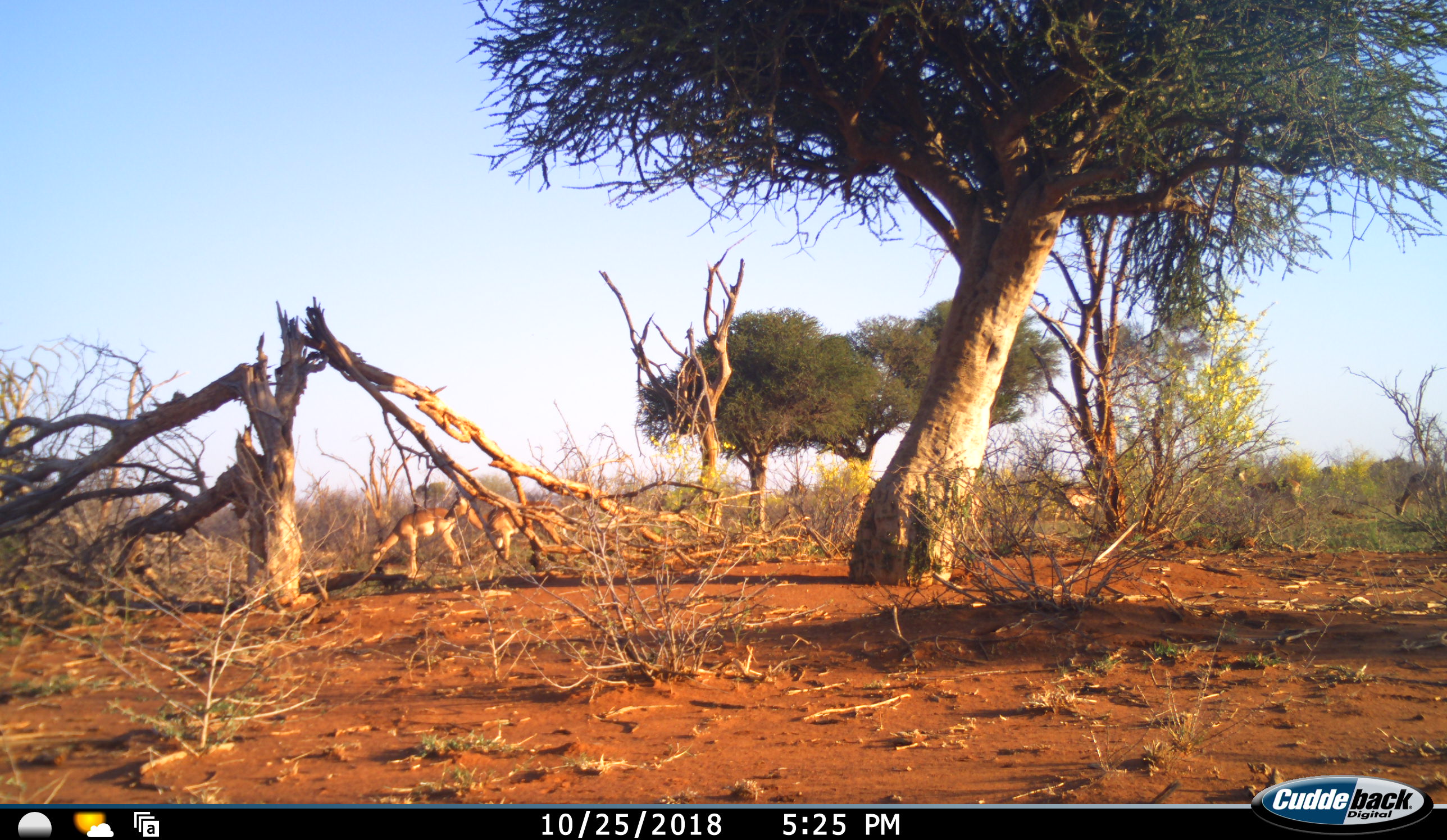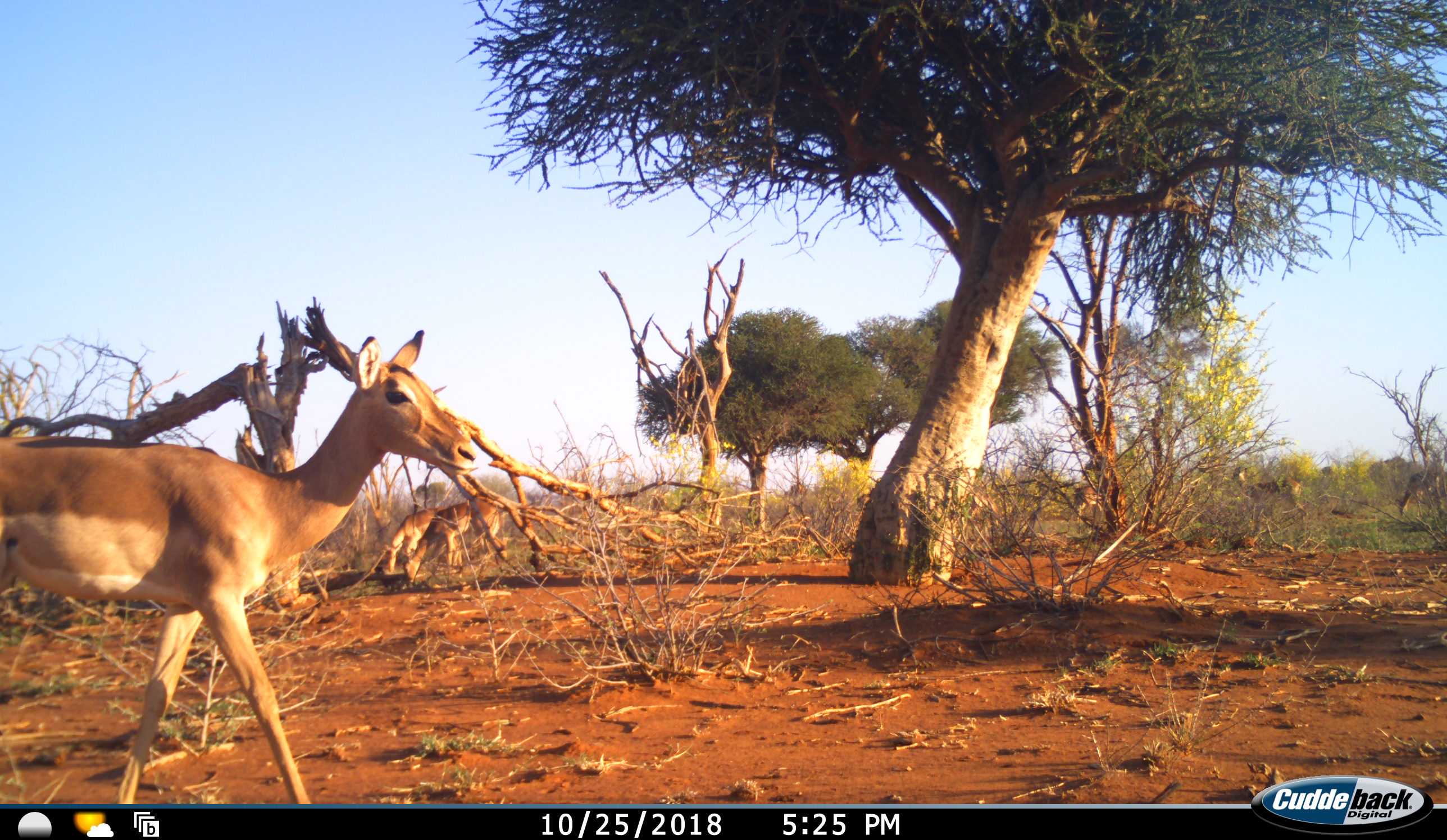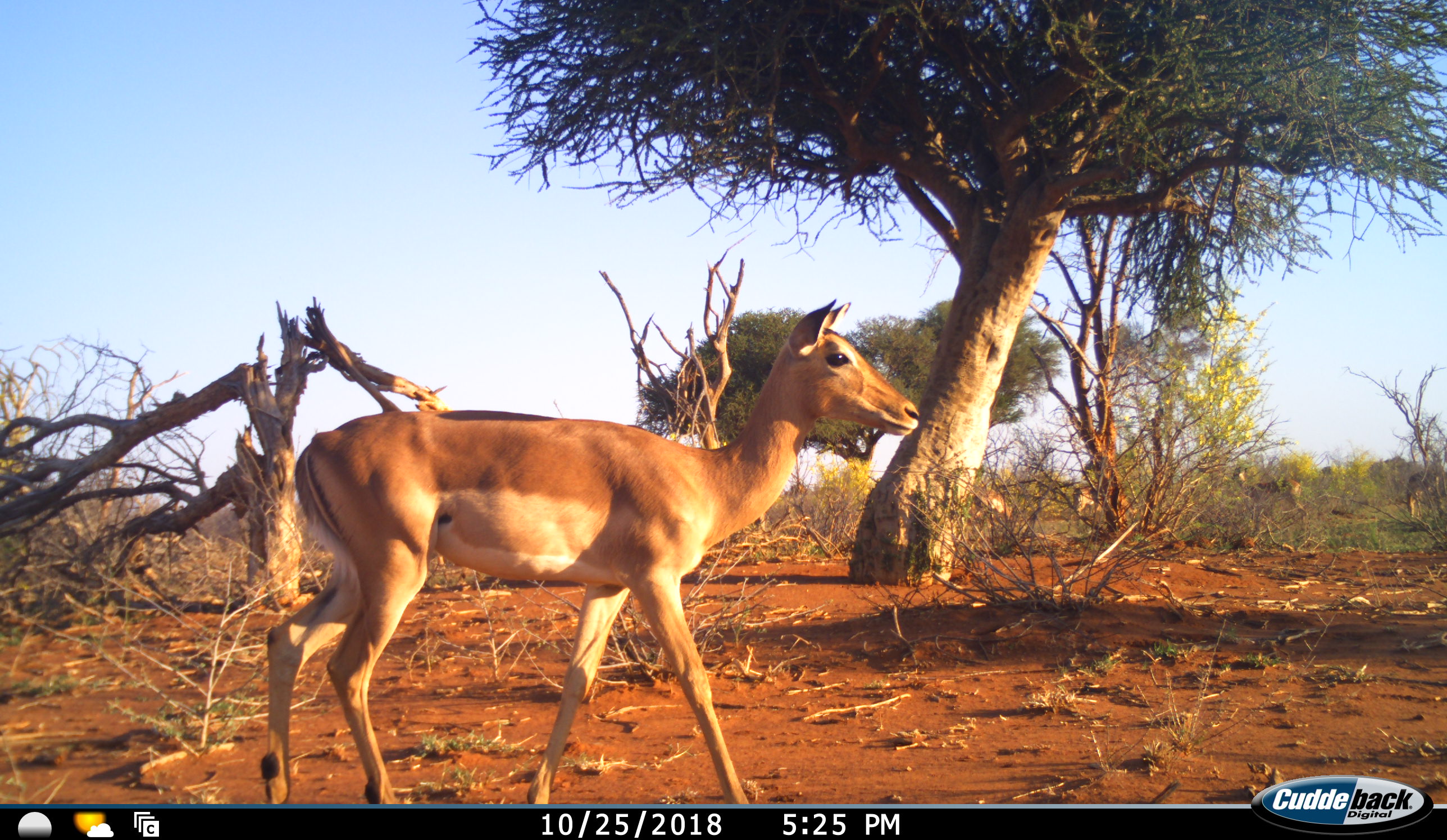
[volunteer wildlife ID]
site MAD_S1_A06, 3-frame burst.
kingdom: Animalia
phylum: Chordata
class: Mammalia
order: Artiodactyla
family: Bovidae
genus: Aepyceros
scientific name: Aepyceros melampus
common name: impala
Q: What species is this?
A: Impala (Aepyceros melampus).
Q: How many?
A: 7.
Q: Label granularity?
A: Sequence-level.